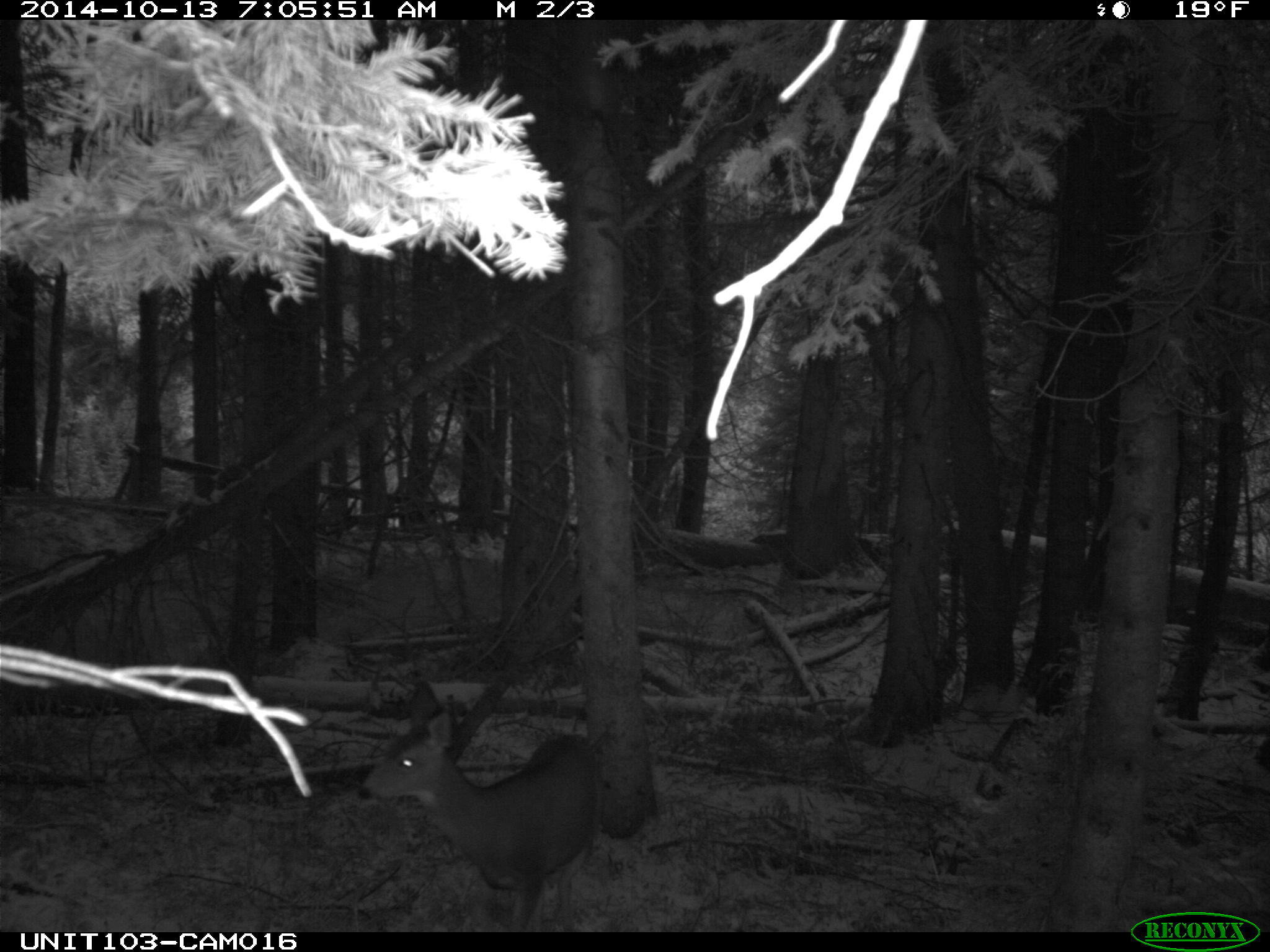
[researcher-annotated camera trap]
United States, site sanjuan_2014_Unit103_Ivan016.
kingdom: Animalia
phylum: Chordata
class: Mammalia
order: Artiodactyla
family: Cervidae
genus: Odocoileus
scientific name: Odocoileus hemionus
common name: mule deer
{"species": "Odocoileus hemionus (mule deer)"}